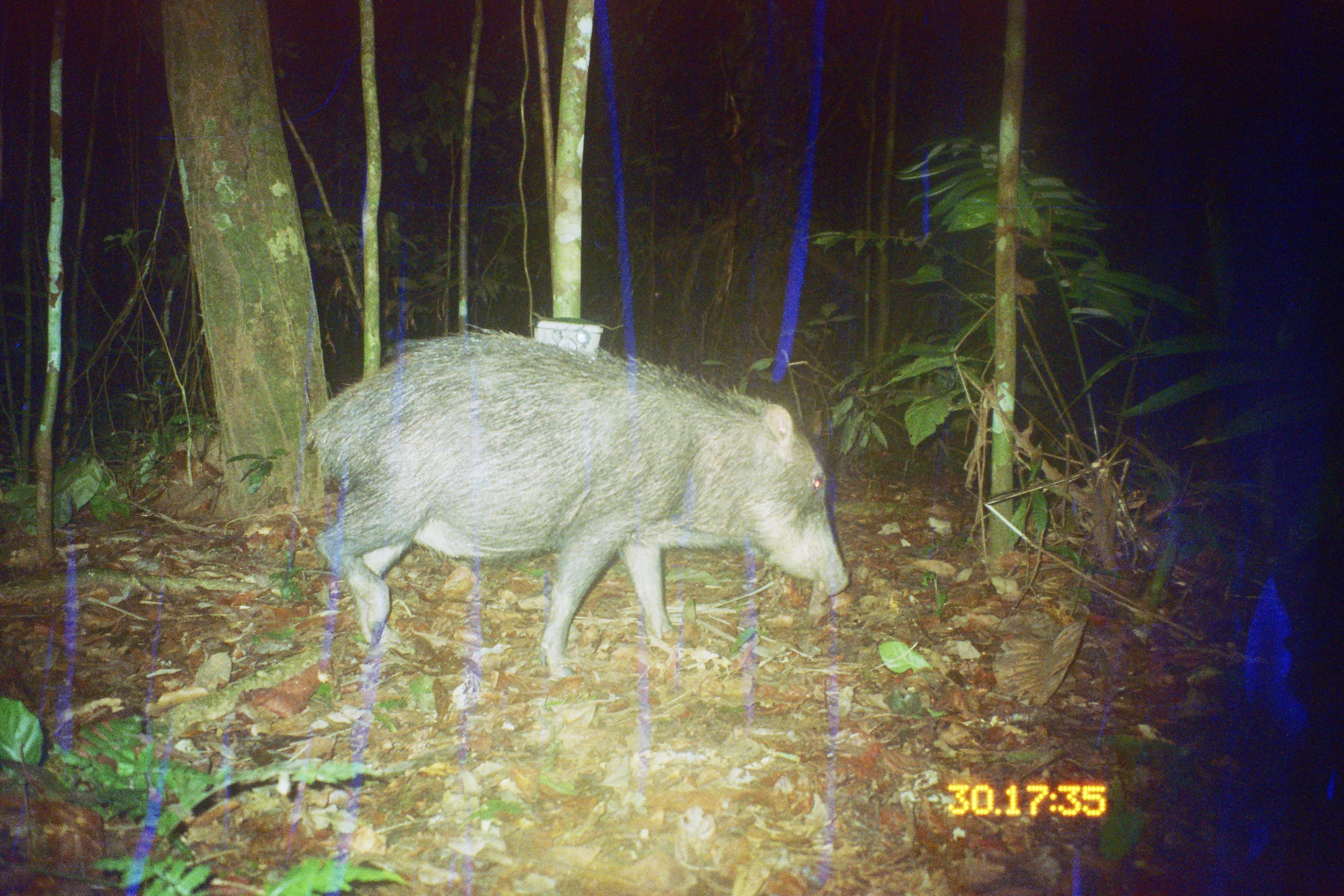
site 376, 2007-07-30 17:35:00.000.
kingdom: Animalia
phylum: Chordata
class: Mammalia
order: Artiodactyla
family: Tayassuidae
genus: Tayassu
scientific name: Tayassu pecari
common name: white-lipped peccary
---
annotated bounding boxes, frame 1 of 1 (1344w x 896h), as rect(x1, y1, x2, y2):
tayassu pecari: rect(304, 325, 850, 677)